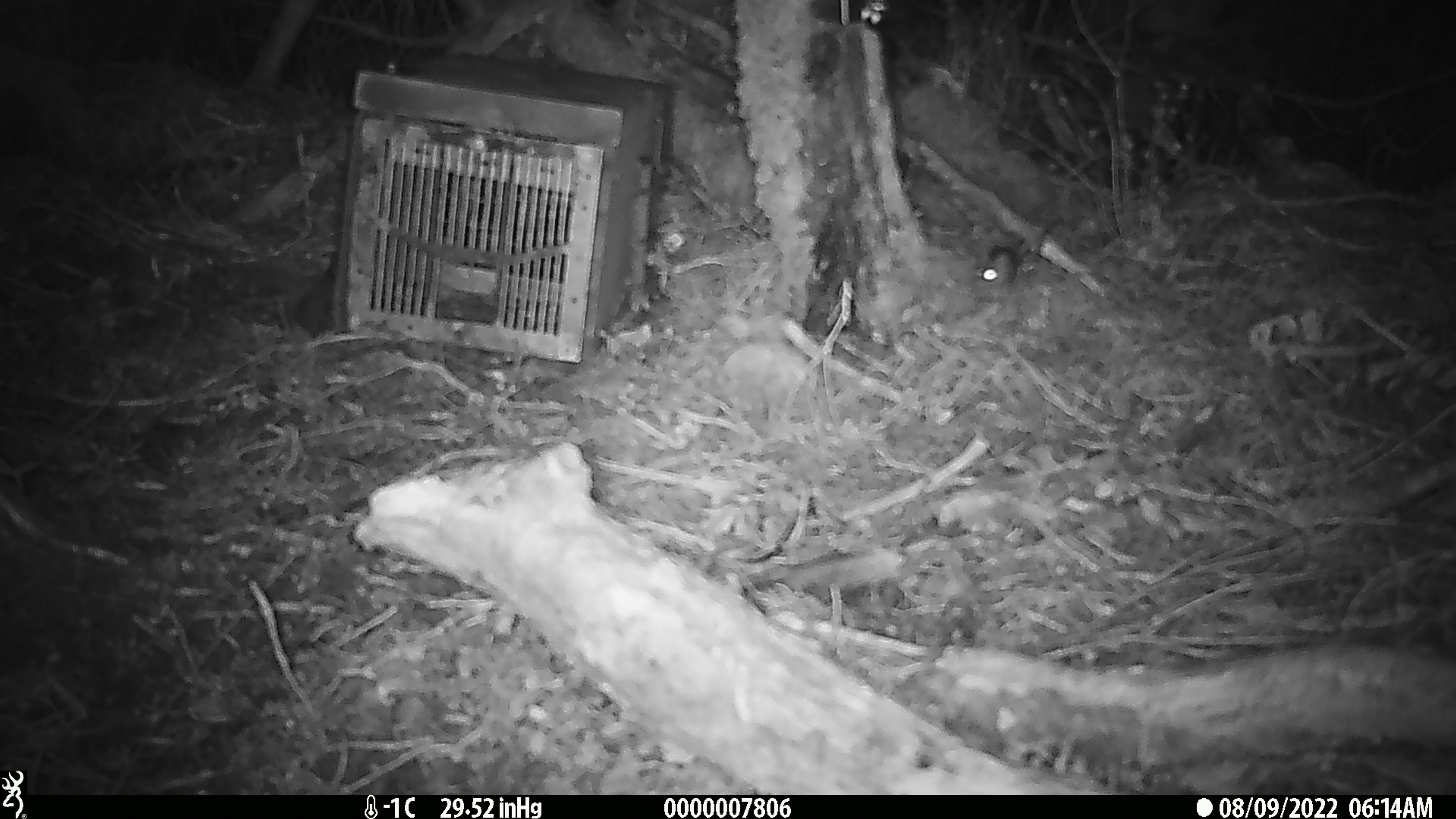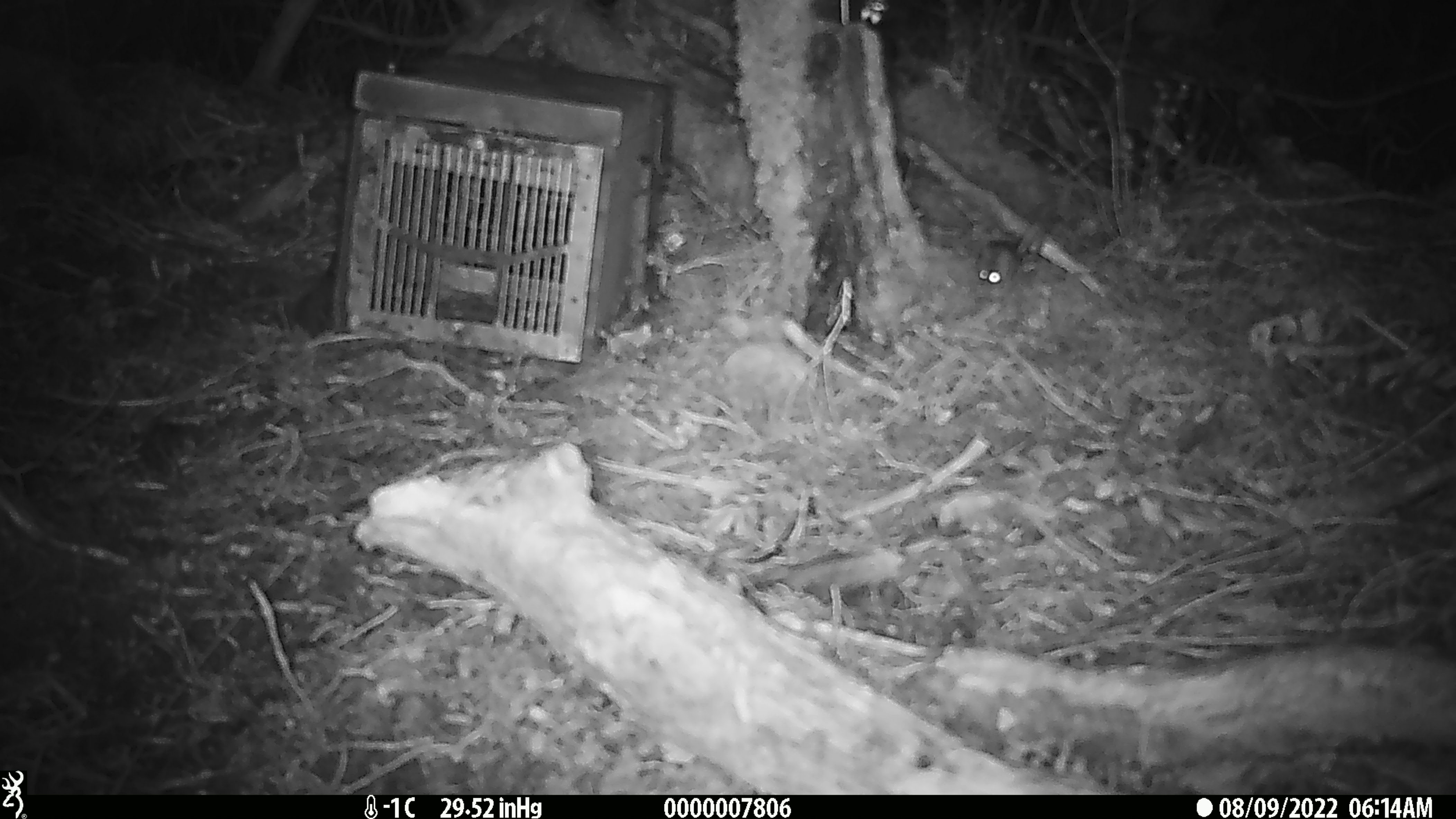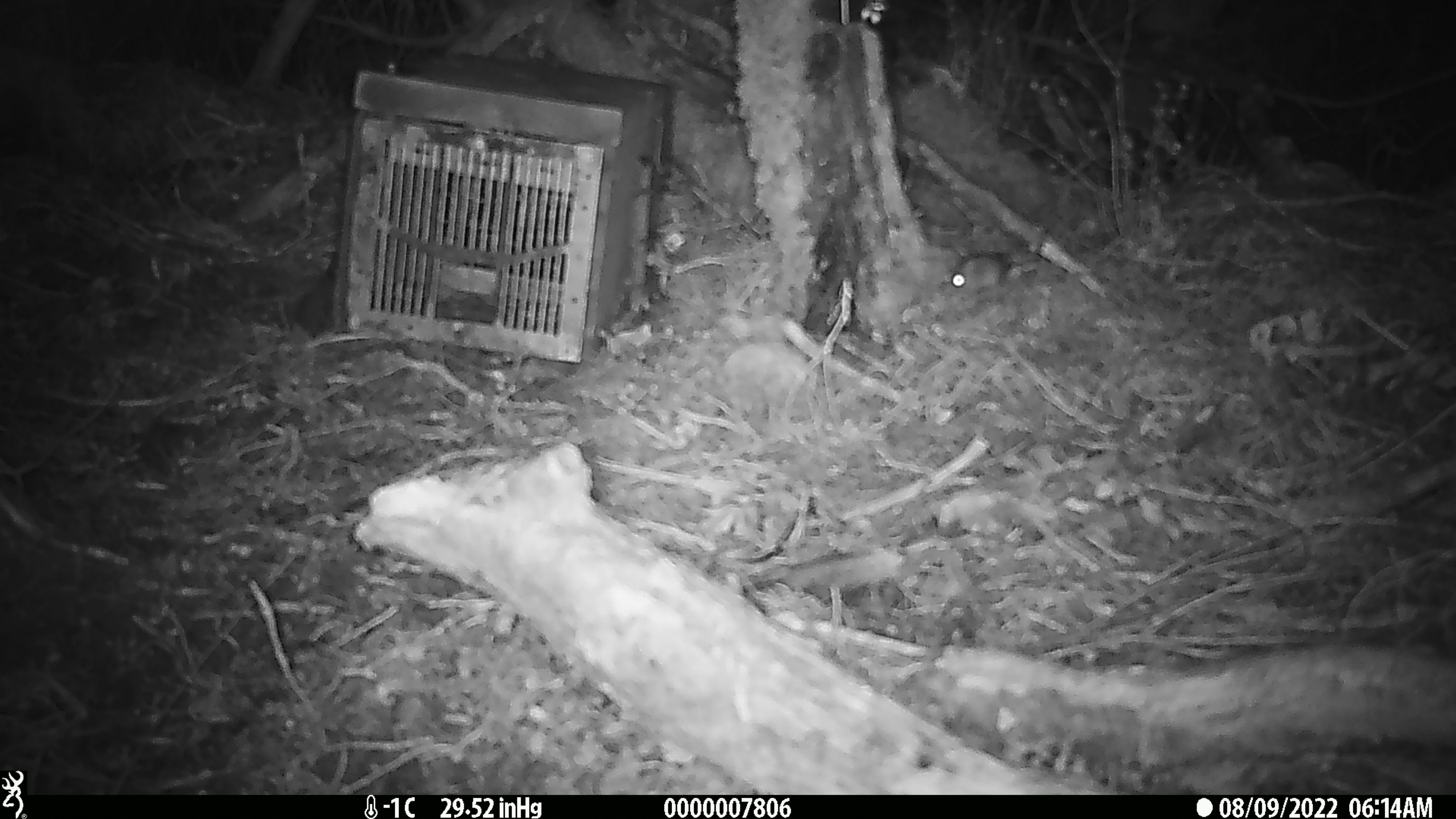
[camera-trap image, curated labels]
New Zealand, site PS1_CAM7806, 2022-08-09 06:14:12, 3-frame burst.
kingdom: Animalia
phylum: Chordata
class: Mammalia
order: Rodentia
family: Muridae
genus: Mus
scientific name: Mus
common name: mouse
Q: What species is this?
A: Mouse (Mus).